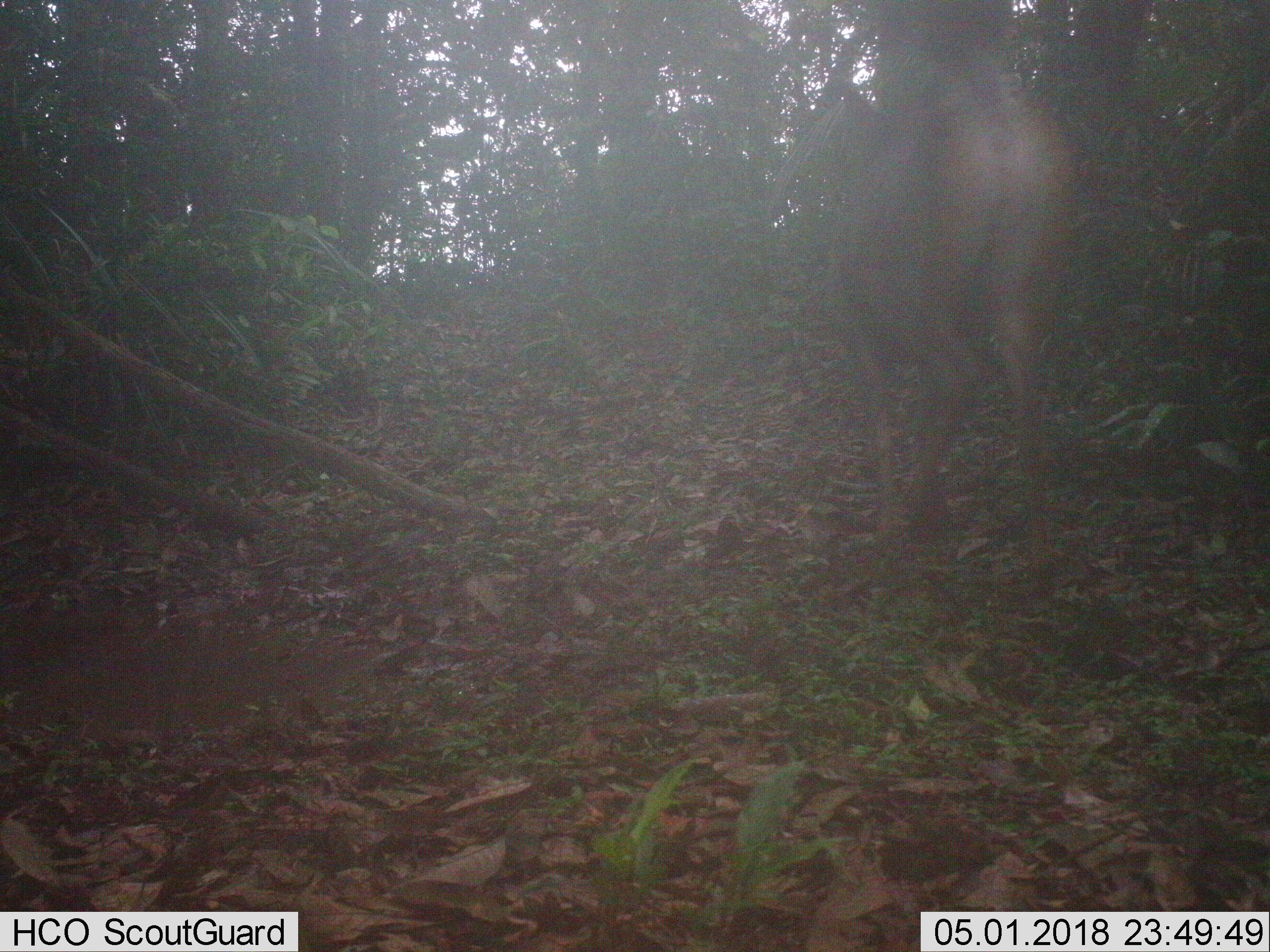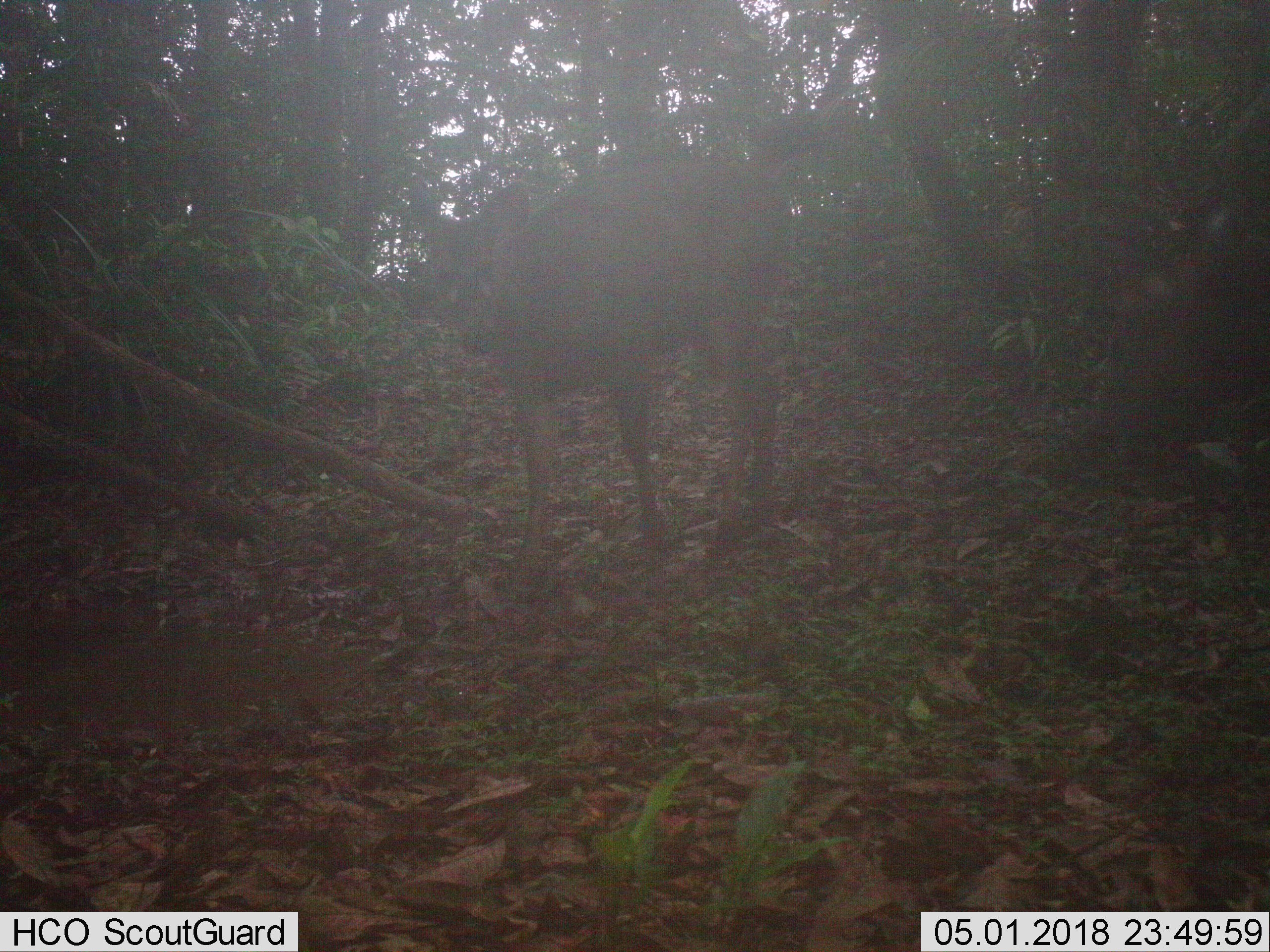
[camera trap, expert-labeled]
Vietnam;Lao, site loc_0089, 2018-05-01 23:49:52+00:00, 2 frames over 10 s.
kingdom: Animalia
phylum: Chordata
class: Mammalia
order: Artiodactyla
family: Cervidae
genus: Rusa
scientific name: Rusa unicolor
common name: sambar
Sambar (Rusa unicolor). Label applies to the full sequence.